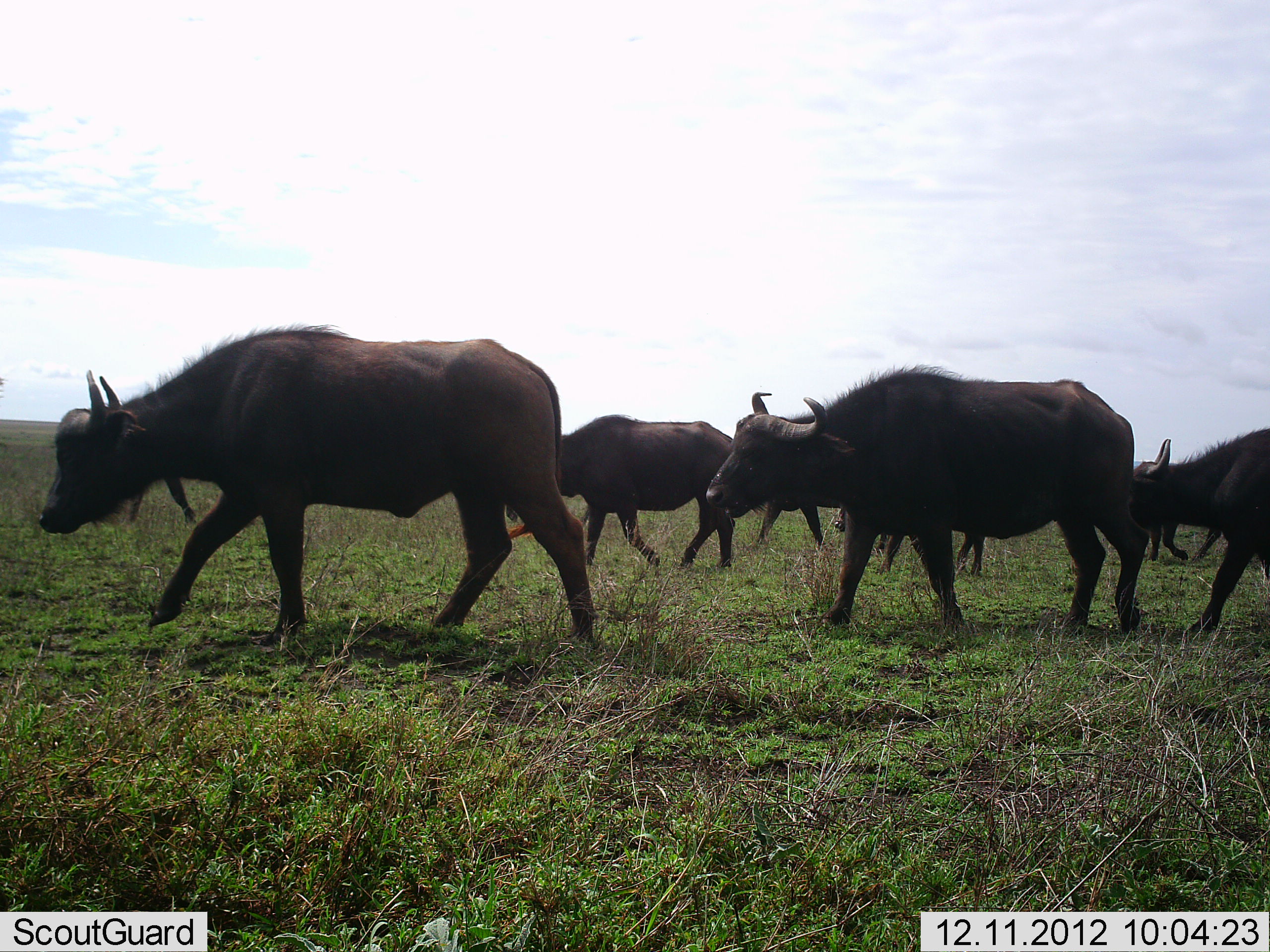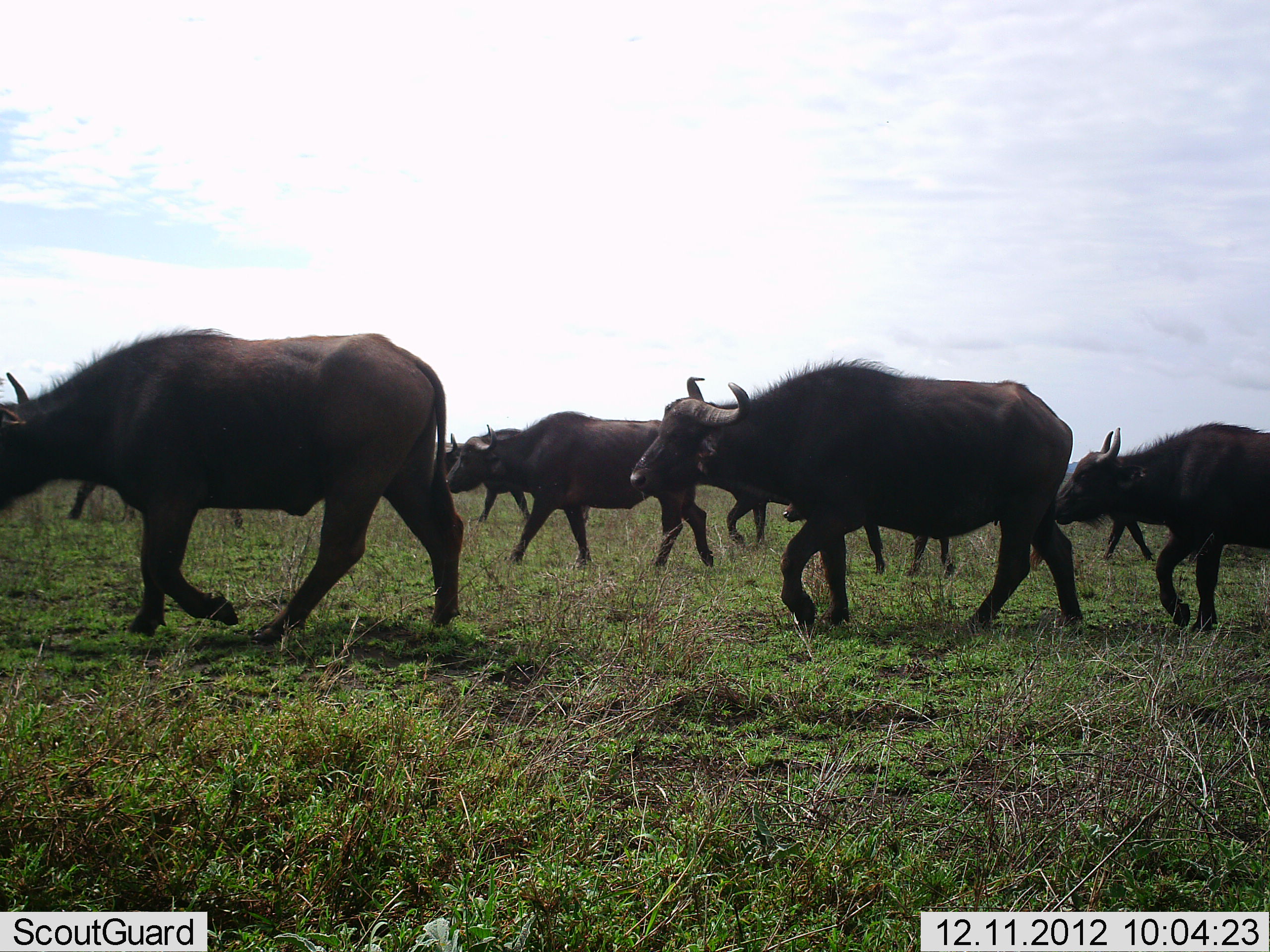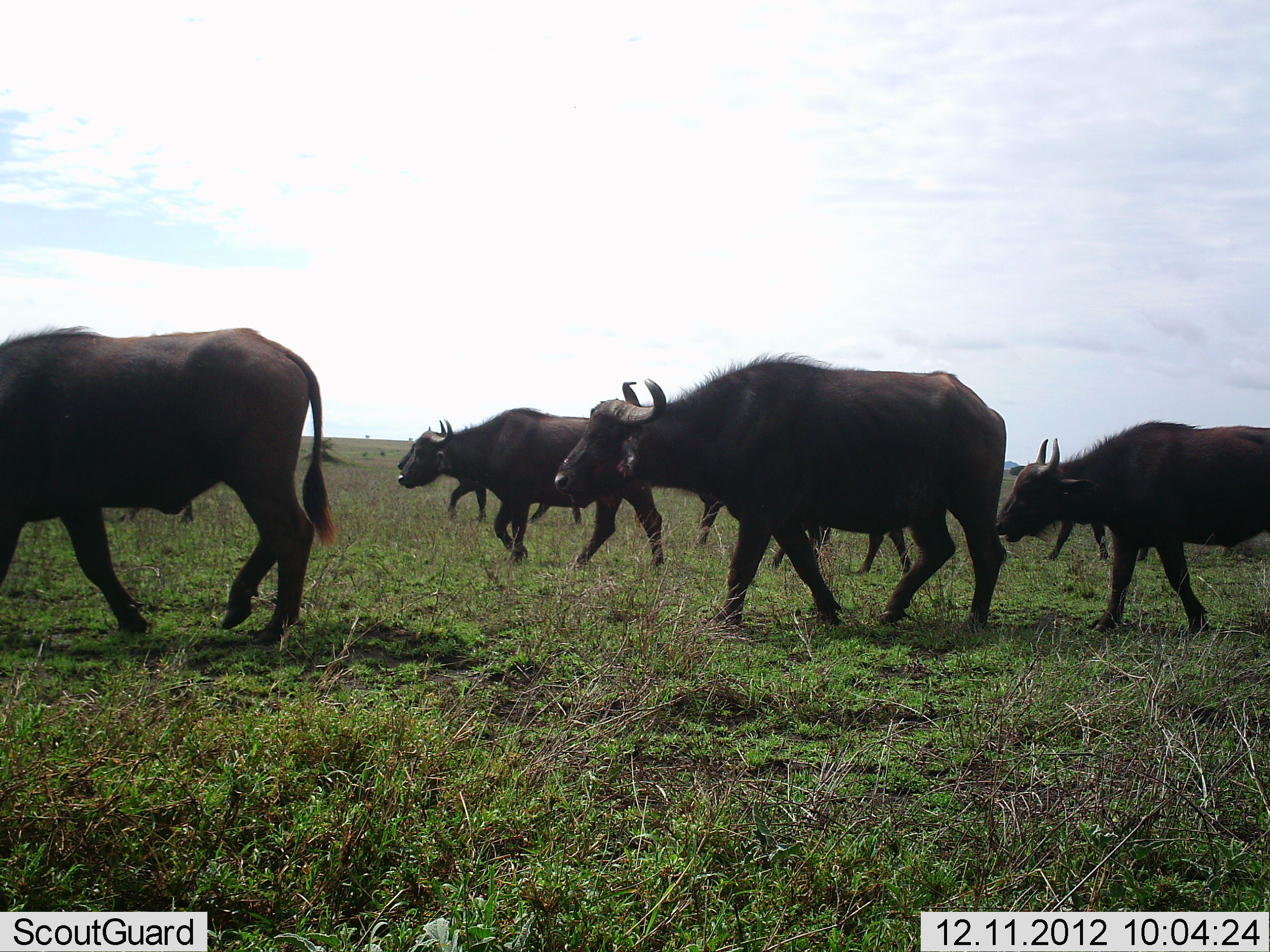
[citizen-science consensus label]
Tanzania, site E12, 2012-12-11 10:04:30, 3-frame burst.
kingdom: Animalia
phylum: Chordata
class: Mammalia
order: Artiodactyla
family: Bovidae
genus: Syncerus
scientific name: Syncerus caffer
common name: cape buffalo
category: buffalo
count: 9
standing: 10%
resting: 0%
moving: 100%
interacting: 0%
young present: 20%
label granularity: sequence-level